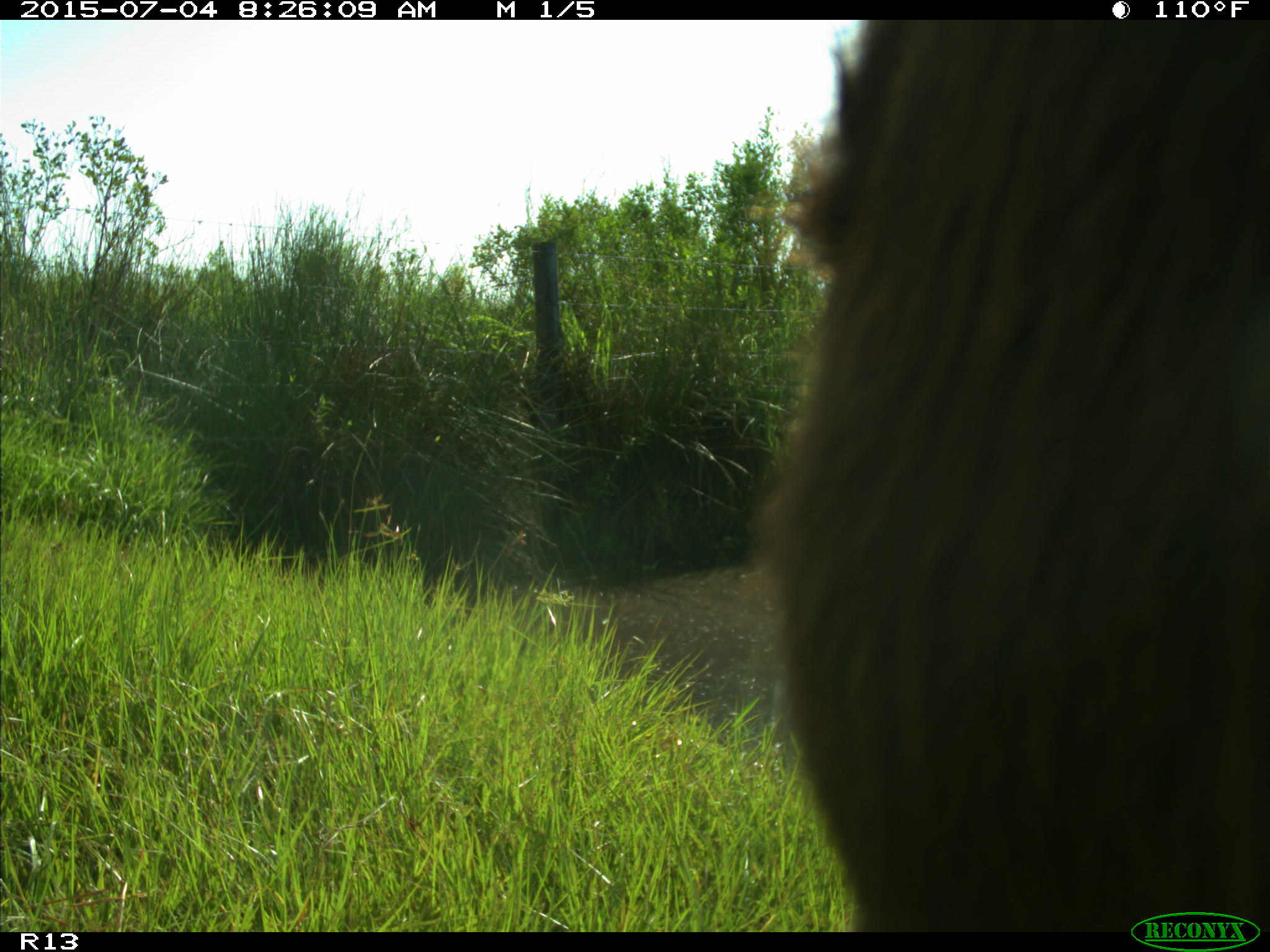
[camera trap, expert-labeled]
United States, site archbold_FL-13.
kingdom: Animalia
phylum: Chordata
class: Mammalia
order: Artiodactyla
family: Bovidae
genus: Bos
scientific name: Bos taurus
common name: domestic cow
Bos taurus (domestic cow).